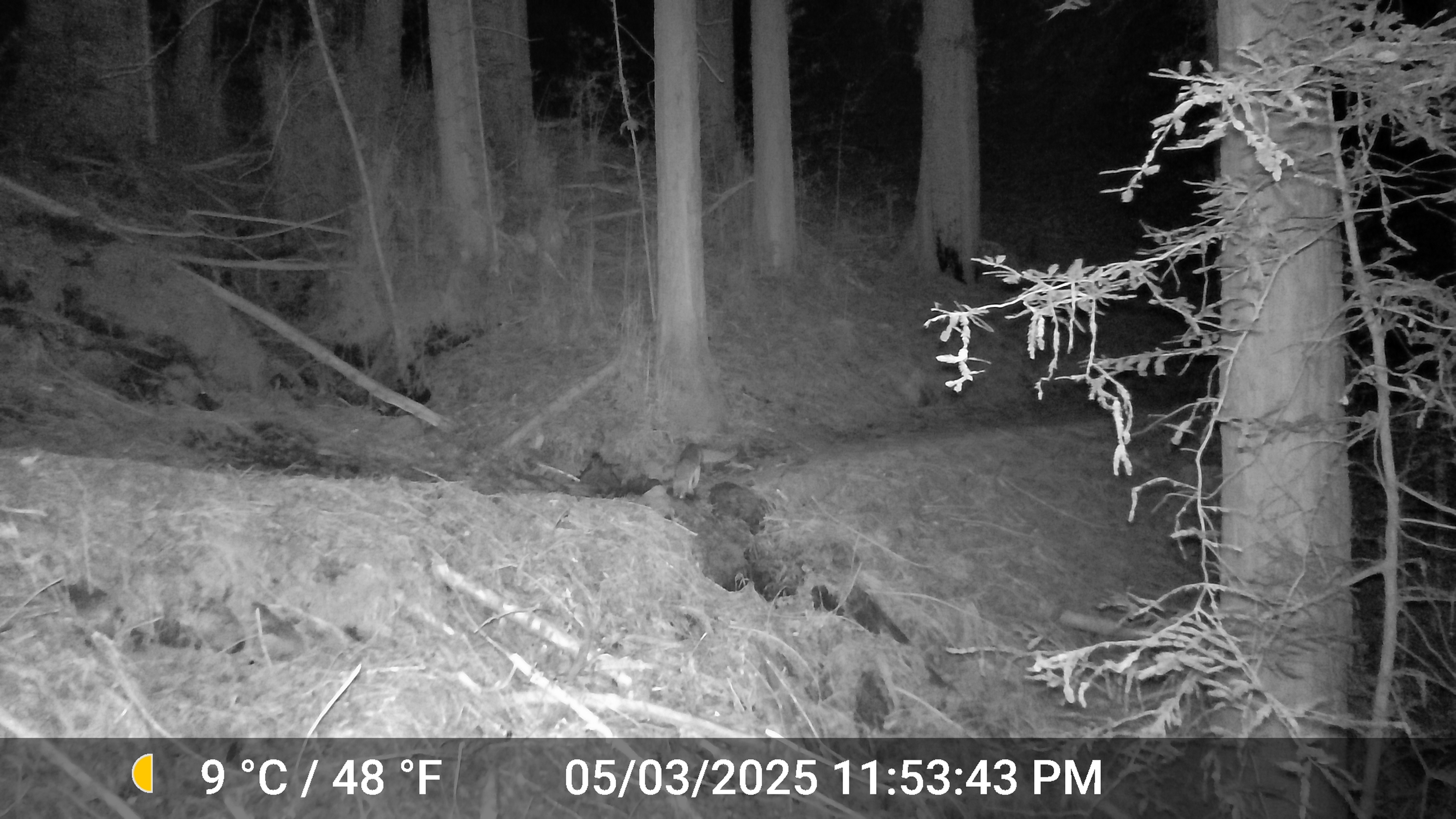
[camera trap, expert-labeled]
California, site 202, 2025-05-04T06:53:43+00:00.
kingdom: Animalia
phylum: Chordata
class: Mammalia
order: Carnivora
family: Canidae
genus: Urocyon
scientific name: Urocyon cinereoargenteus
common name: gray fox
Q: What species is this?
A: Gray fox (Urocyon cinereoargenteus).